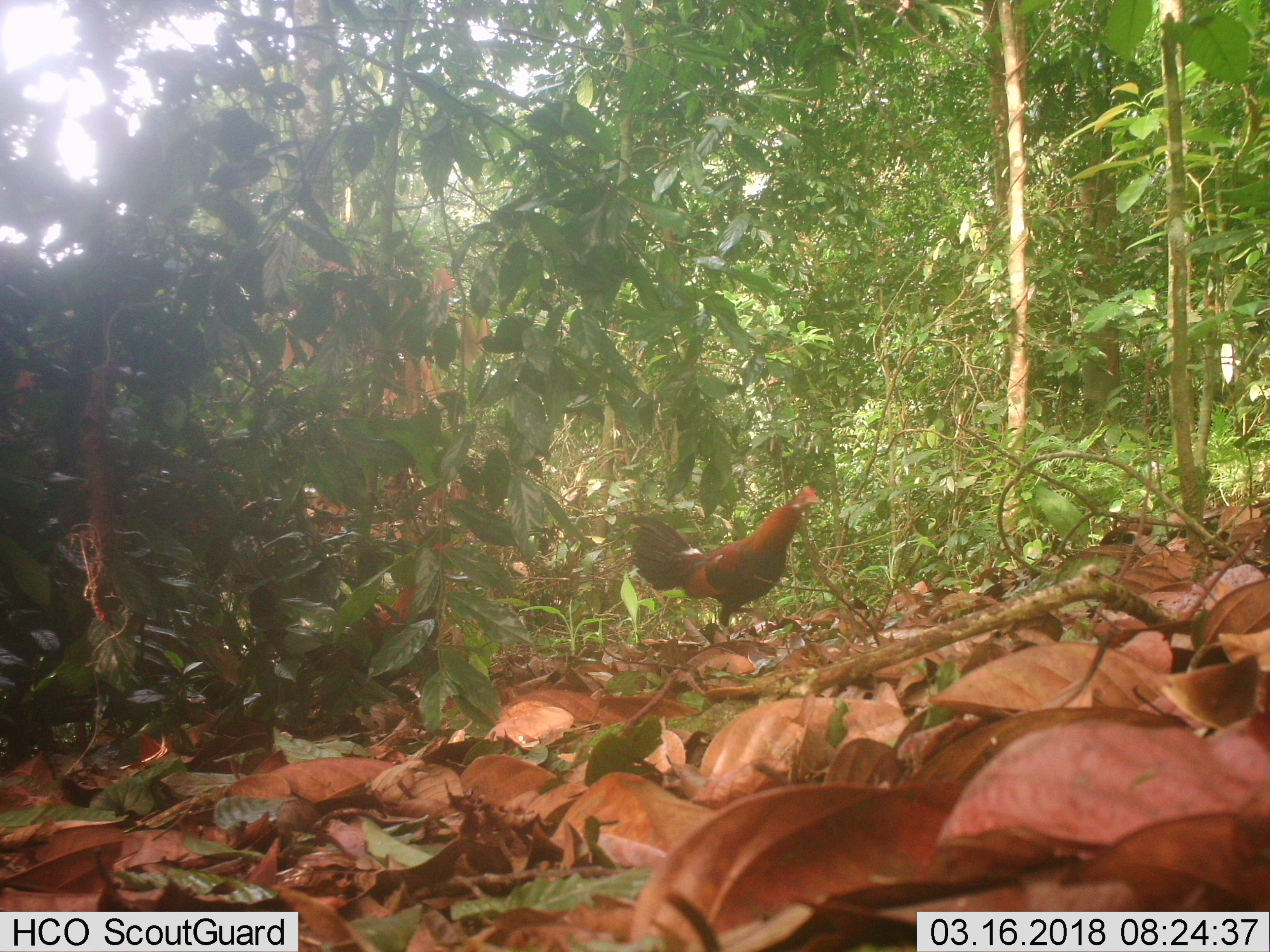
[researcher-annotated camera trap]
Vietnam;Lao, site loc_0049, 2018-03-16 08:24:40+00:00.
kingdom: Animalia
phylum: Chordata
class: Aves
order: Galliformes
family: Phasianidae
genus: Gallus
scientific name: Gallus gallus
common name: red junglefowl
Red junglefowl (Gallus gallus). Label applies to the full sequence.